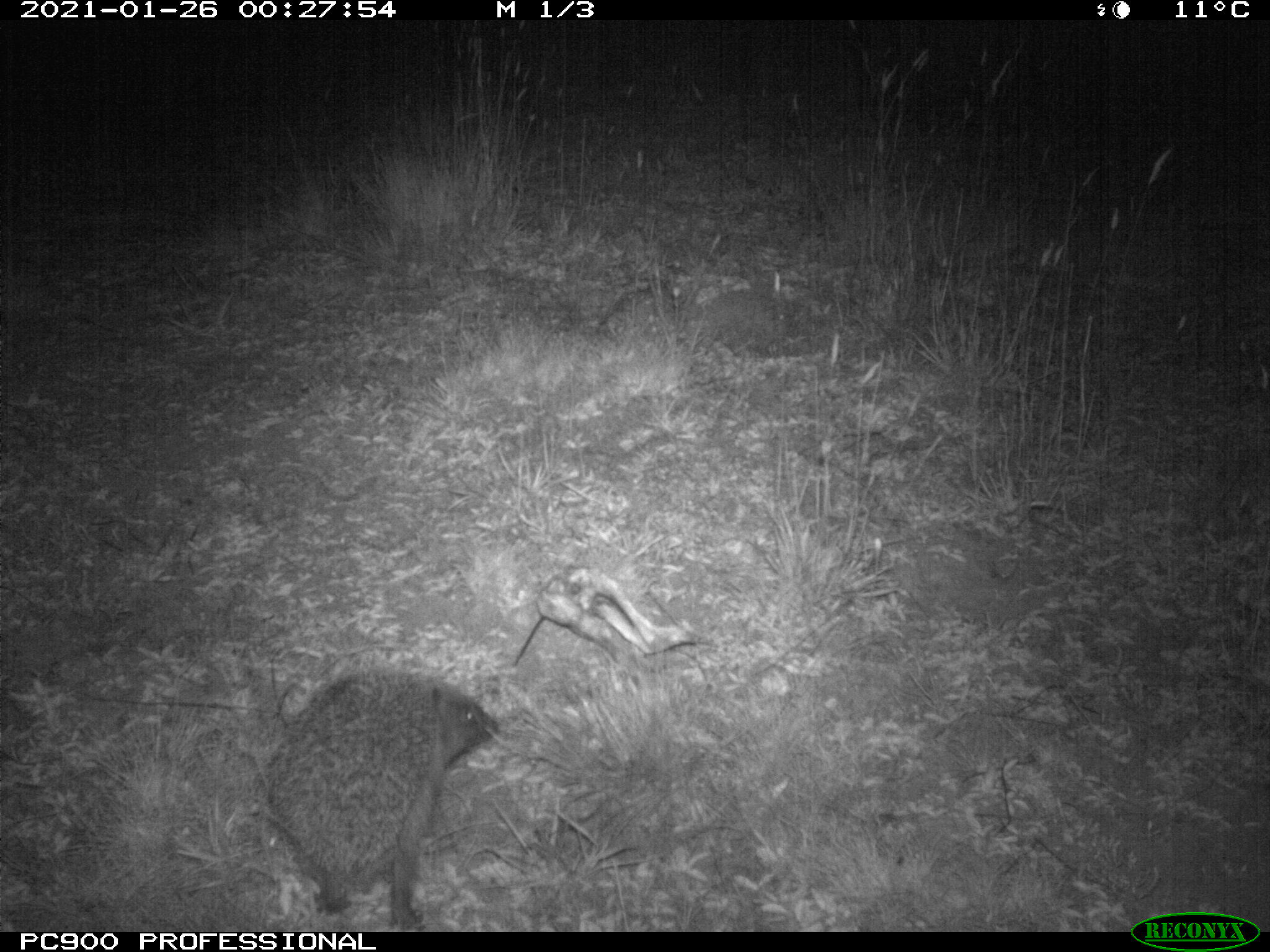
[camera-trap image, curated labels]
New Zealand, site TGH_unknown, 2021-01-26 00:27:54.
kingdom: Animalia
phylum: Chordata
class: Mammalia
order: Eulipotyphla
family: Erinaceidae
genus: Erinaceus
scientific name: Erinaceus europaeus europaeus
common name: european hedgehog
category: hedgehog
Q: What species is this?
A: Hedgehog (european hedgehog) (Erinaceus europaeus europaeus).